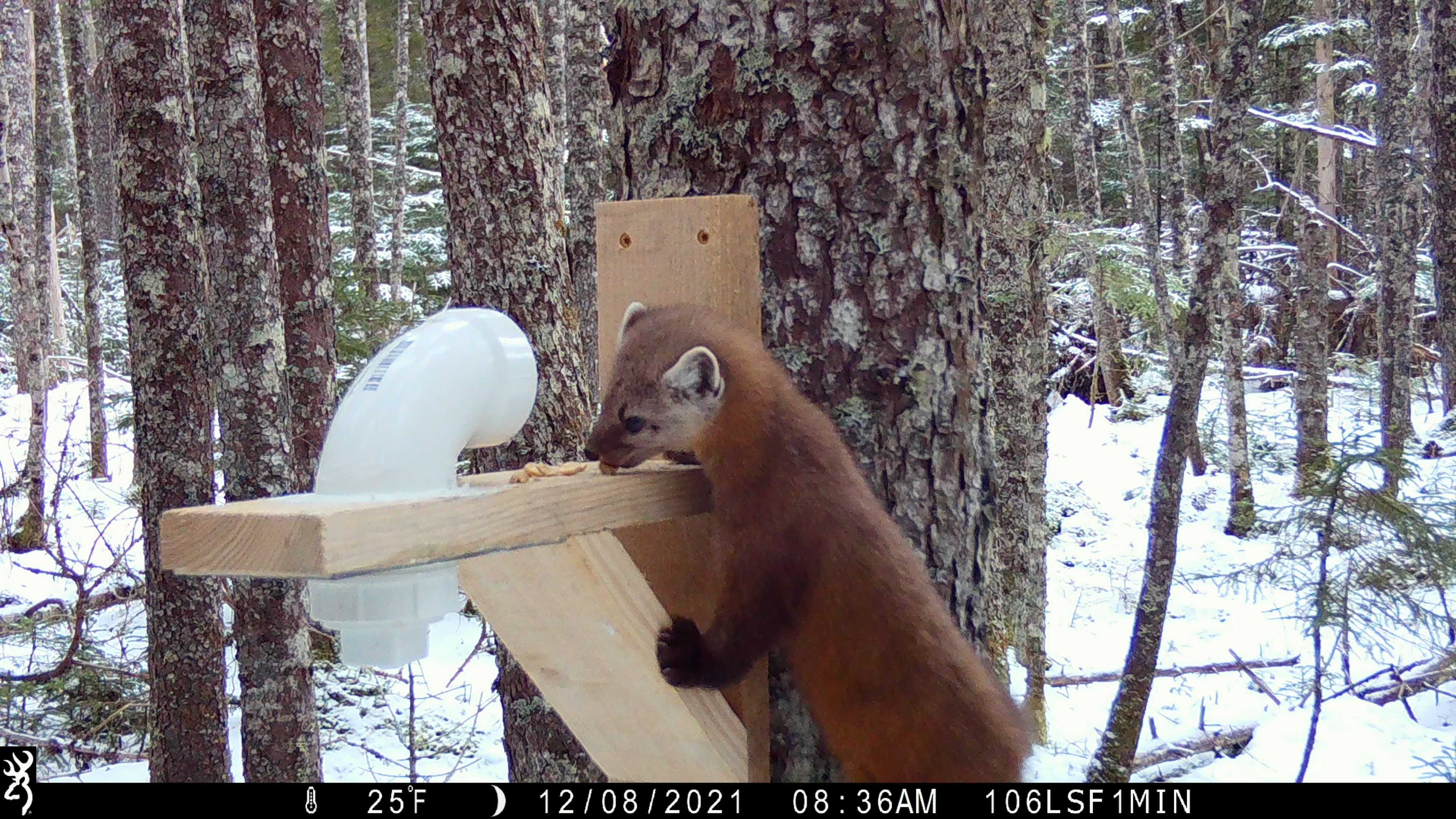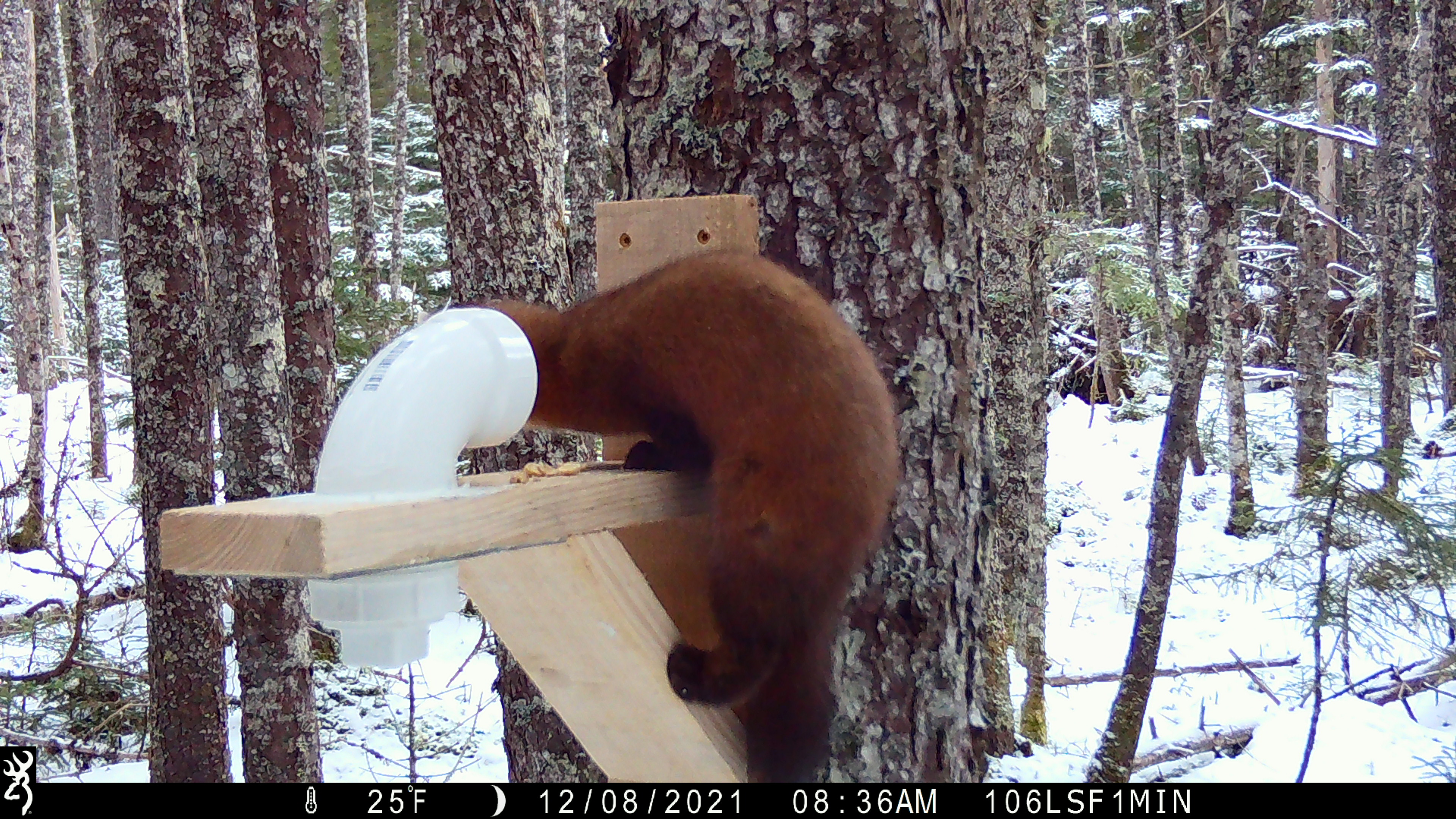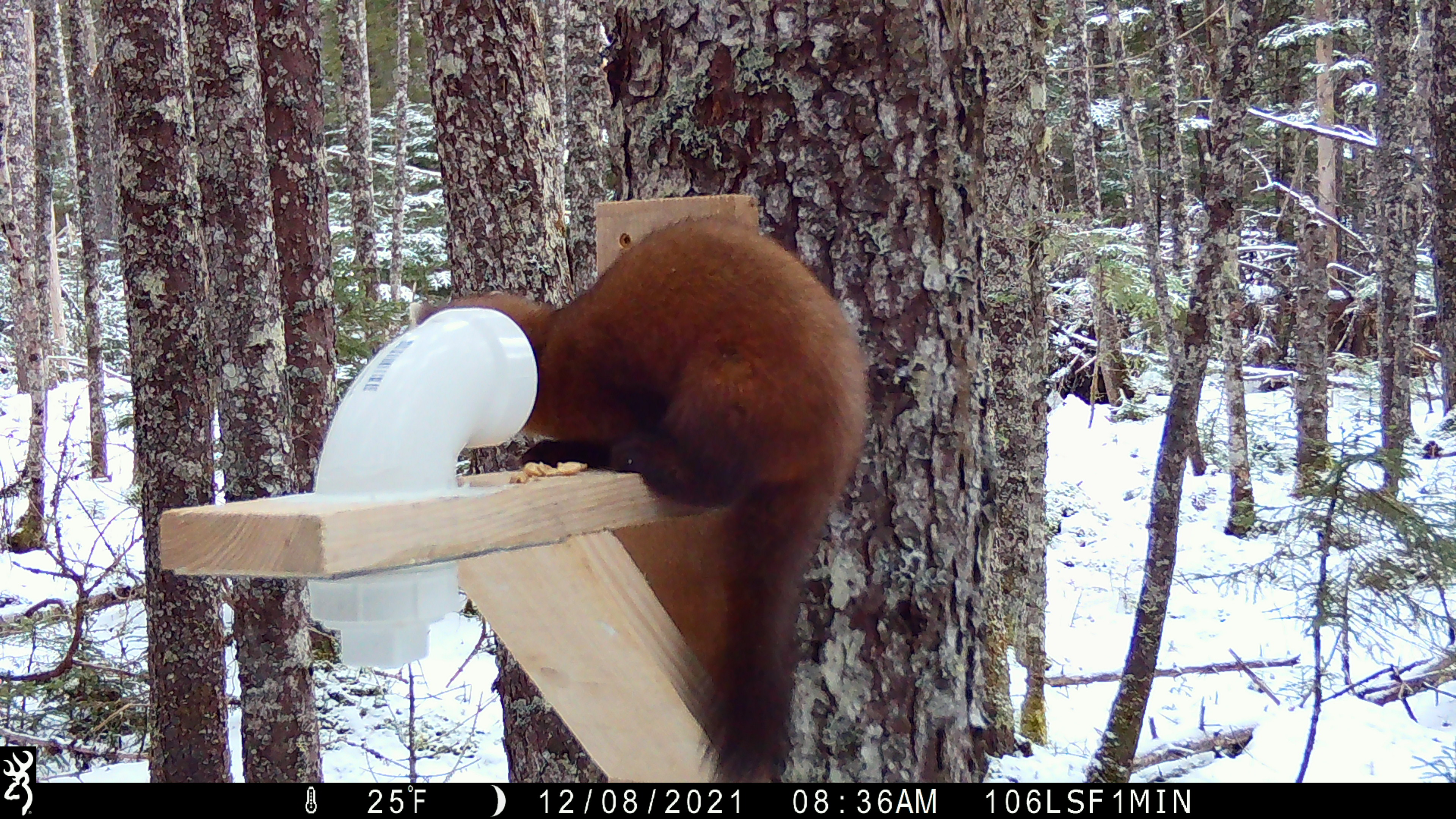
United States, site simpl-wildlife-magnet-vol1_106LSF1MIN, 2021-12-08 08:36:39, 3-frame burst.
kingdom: Animalia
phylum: Chordata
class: Mammalia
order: Carnivora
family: Mustelidae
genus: Martes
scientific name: Martes americana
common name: american marten